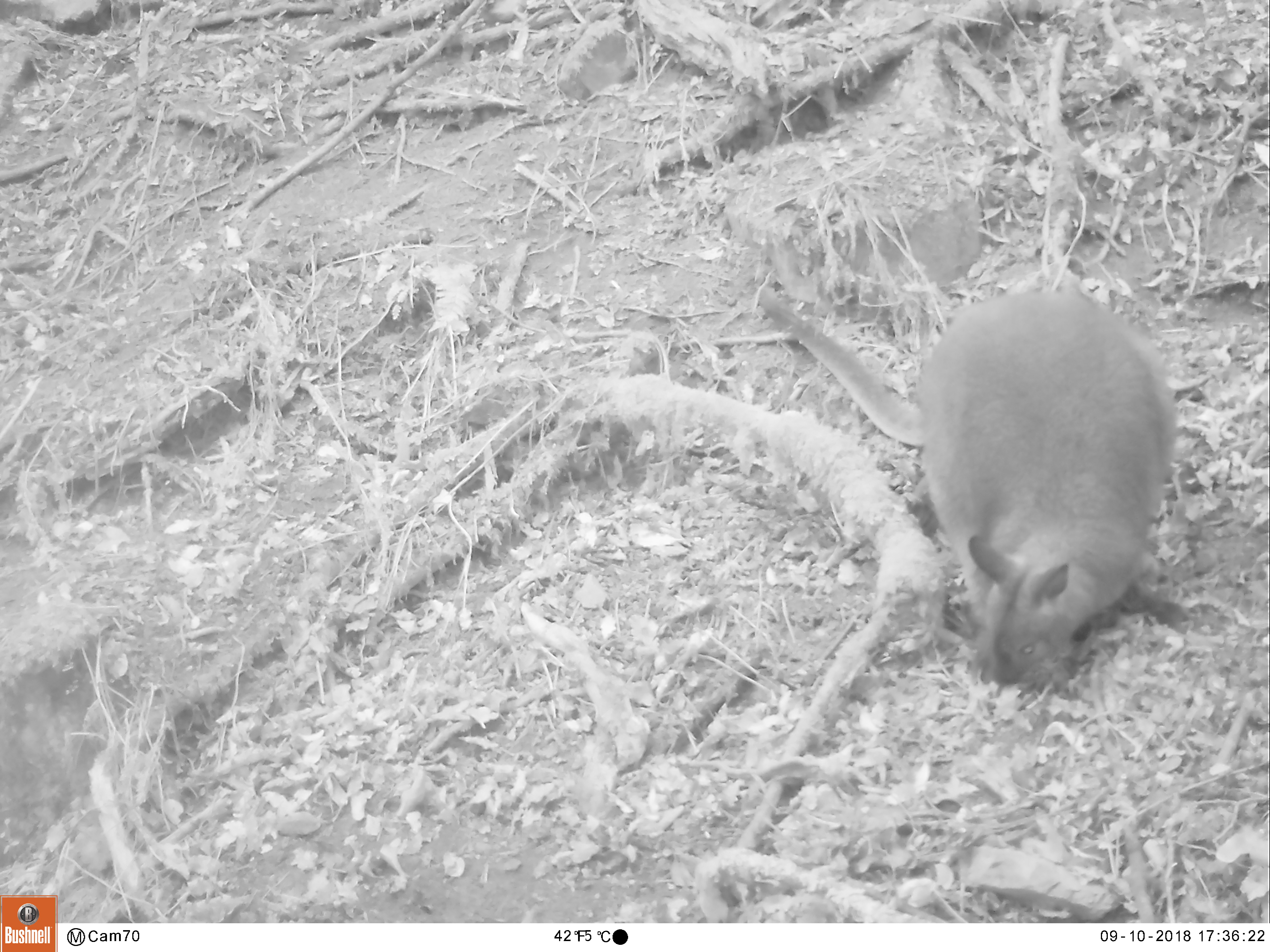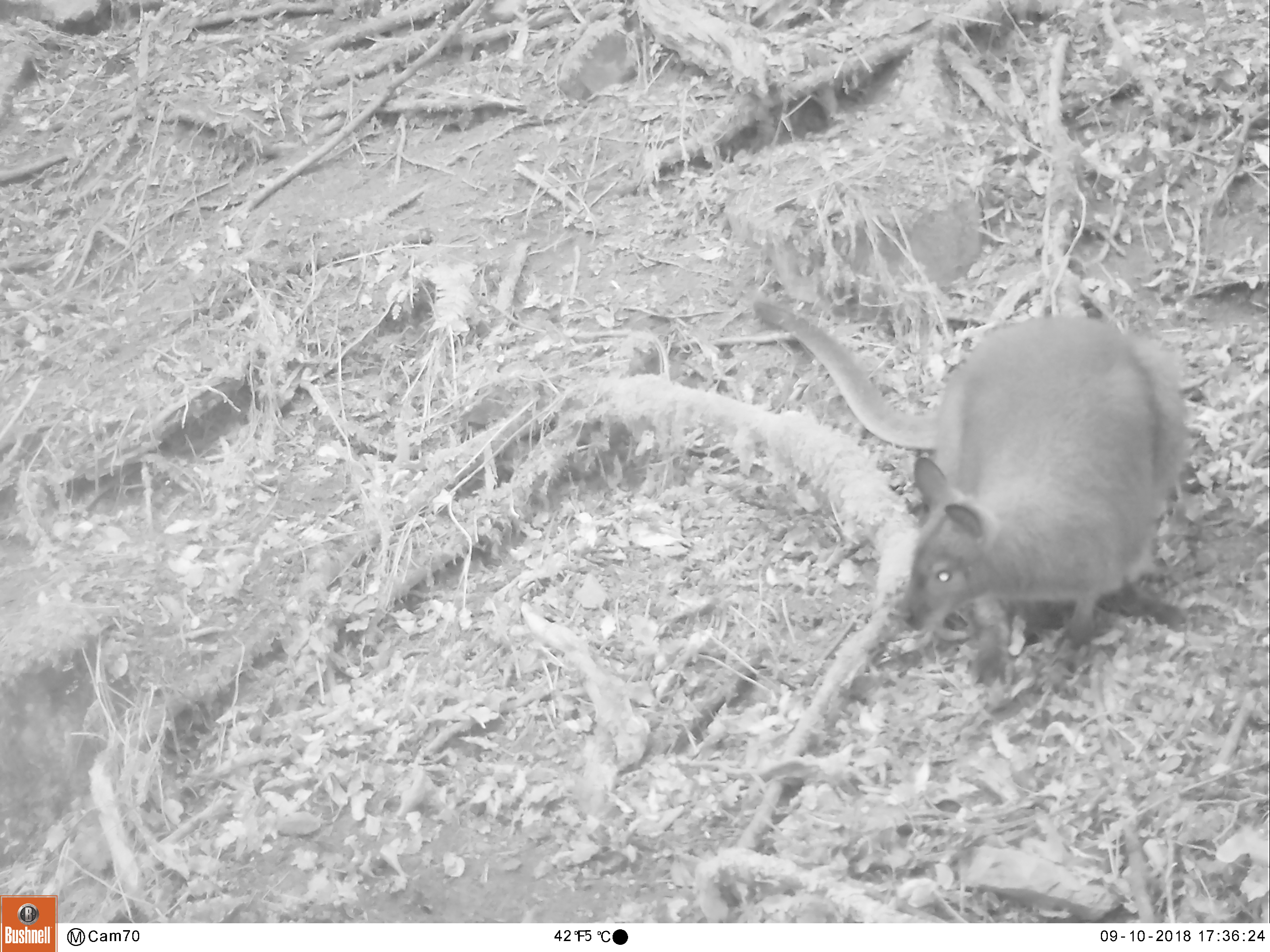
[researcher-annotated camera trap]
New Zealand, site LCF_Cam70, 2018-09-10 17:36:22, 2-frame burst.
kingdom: Animalia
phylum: Chordata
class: Mammalia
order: Diprotodontia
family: Macropodidae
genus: Notamacropus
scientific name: Notamacropus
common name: wallaby